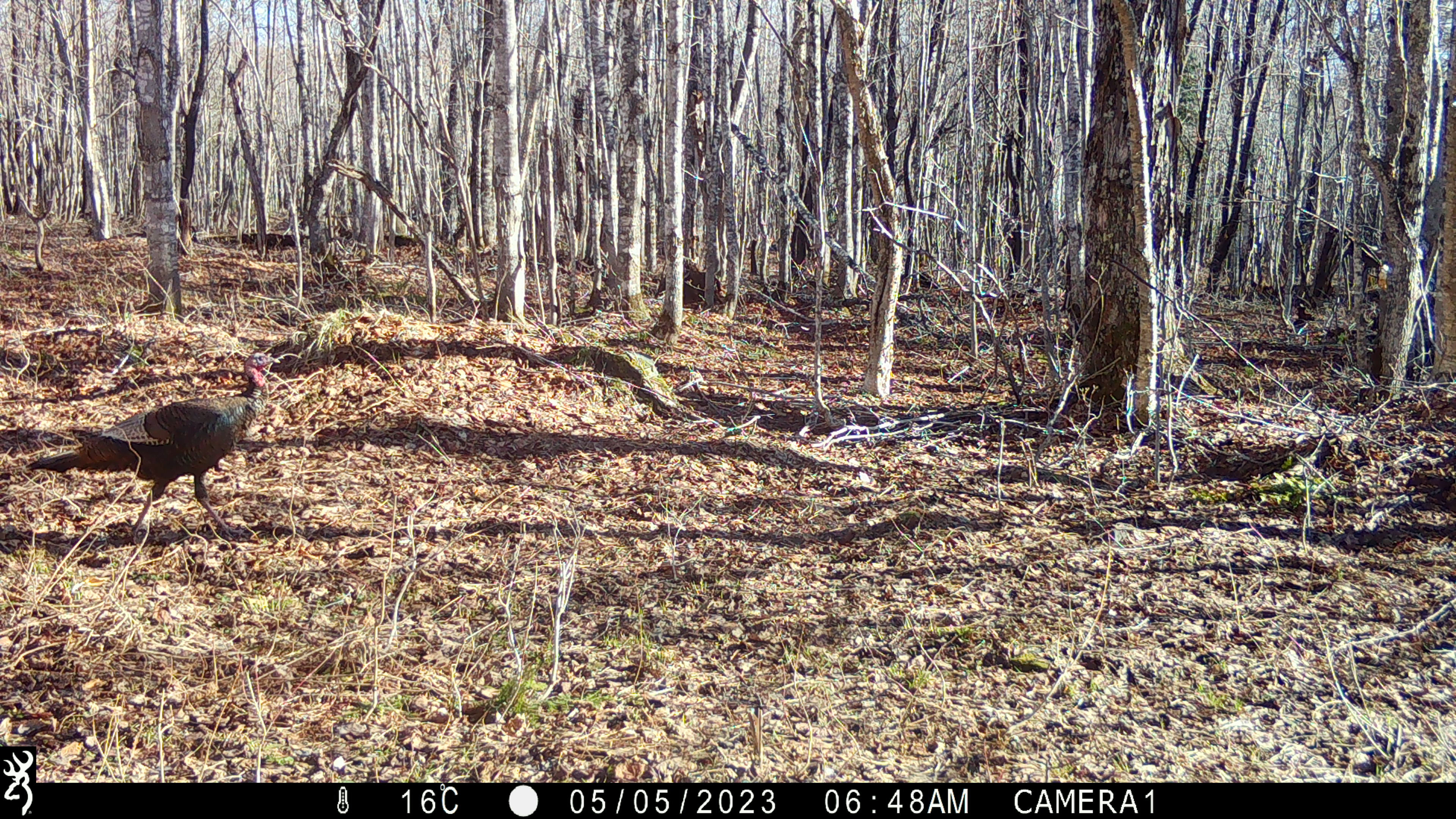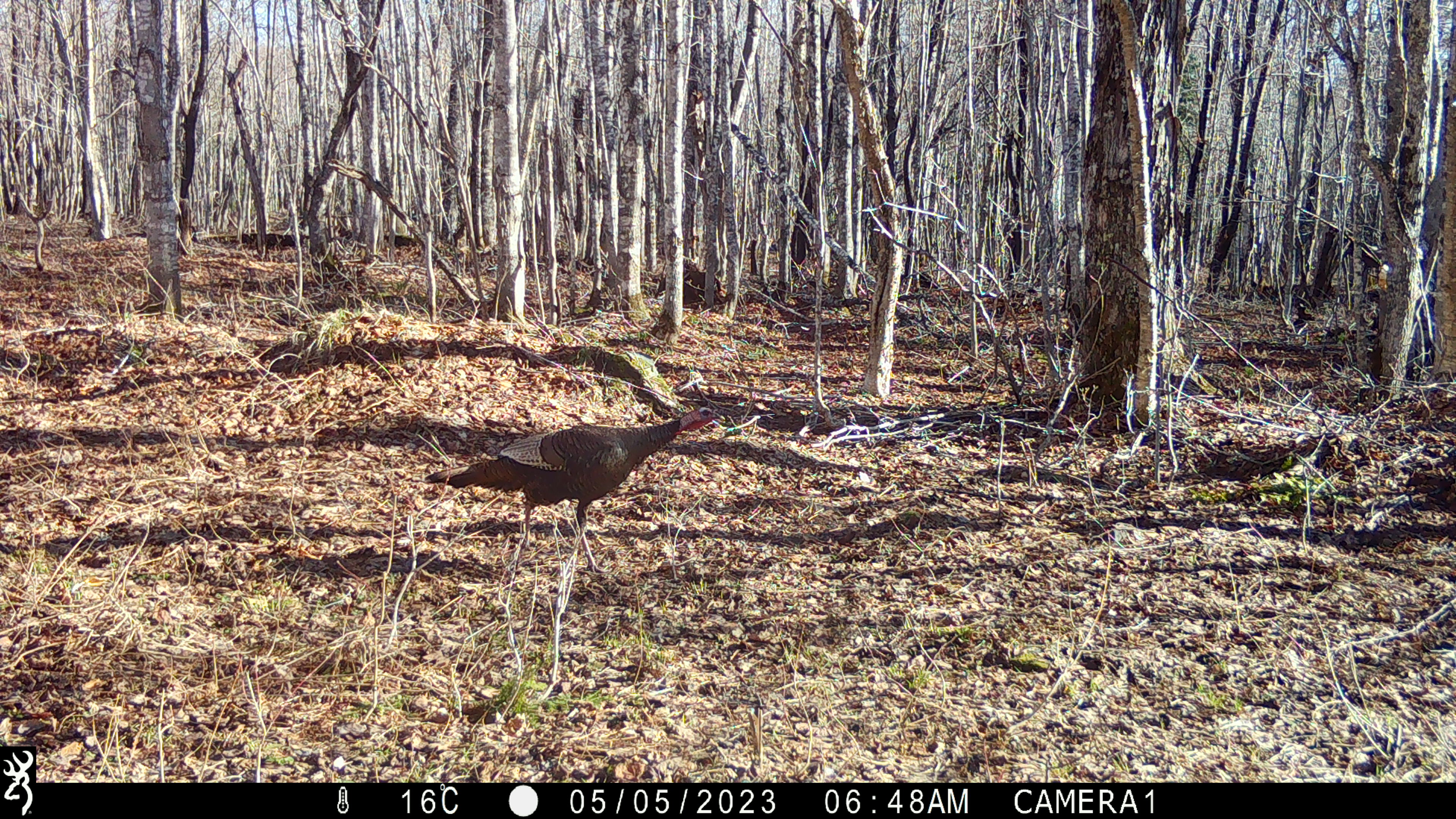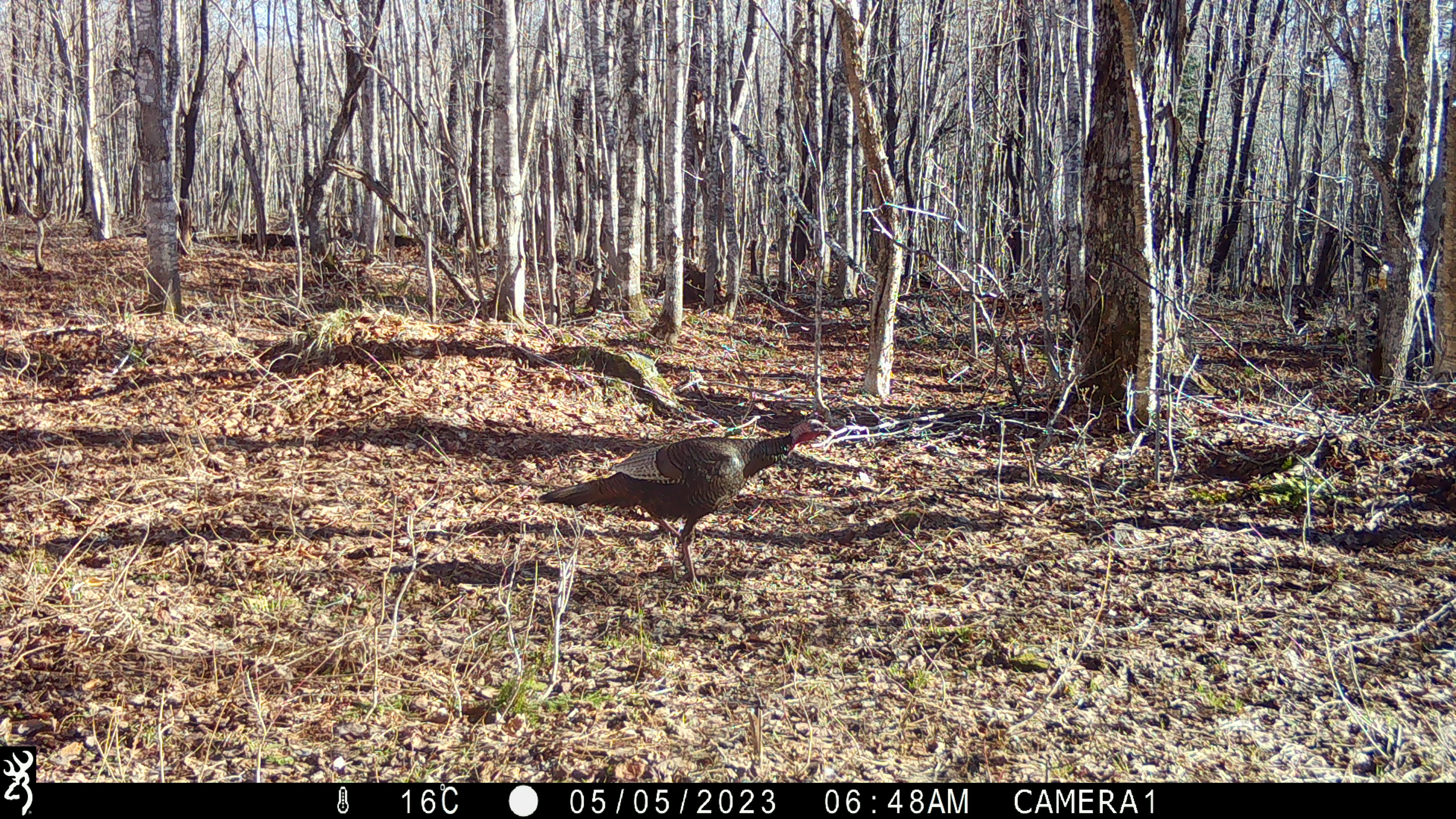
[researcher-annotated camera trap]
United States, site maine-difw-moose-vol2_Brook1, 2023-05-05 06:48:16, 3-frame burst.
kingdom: Animalia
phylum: Chordata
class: Aves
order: Galliformes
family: Phasianidae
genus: Meleagris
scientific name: Meleagris gallopavo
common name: wild turkey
Wild turkey (Meleagris gallopavo).